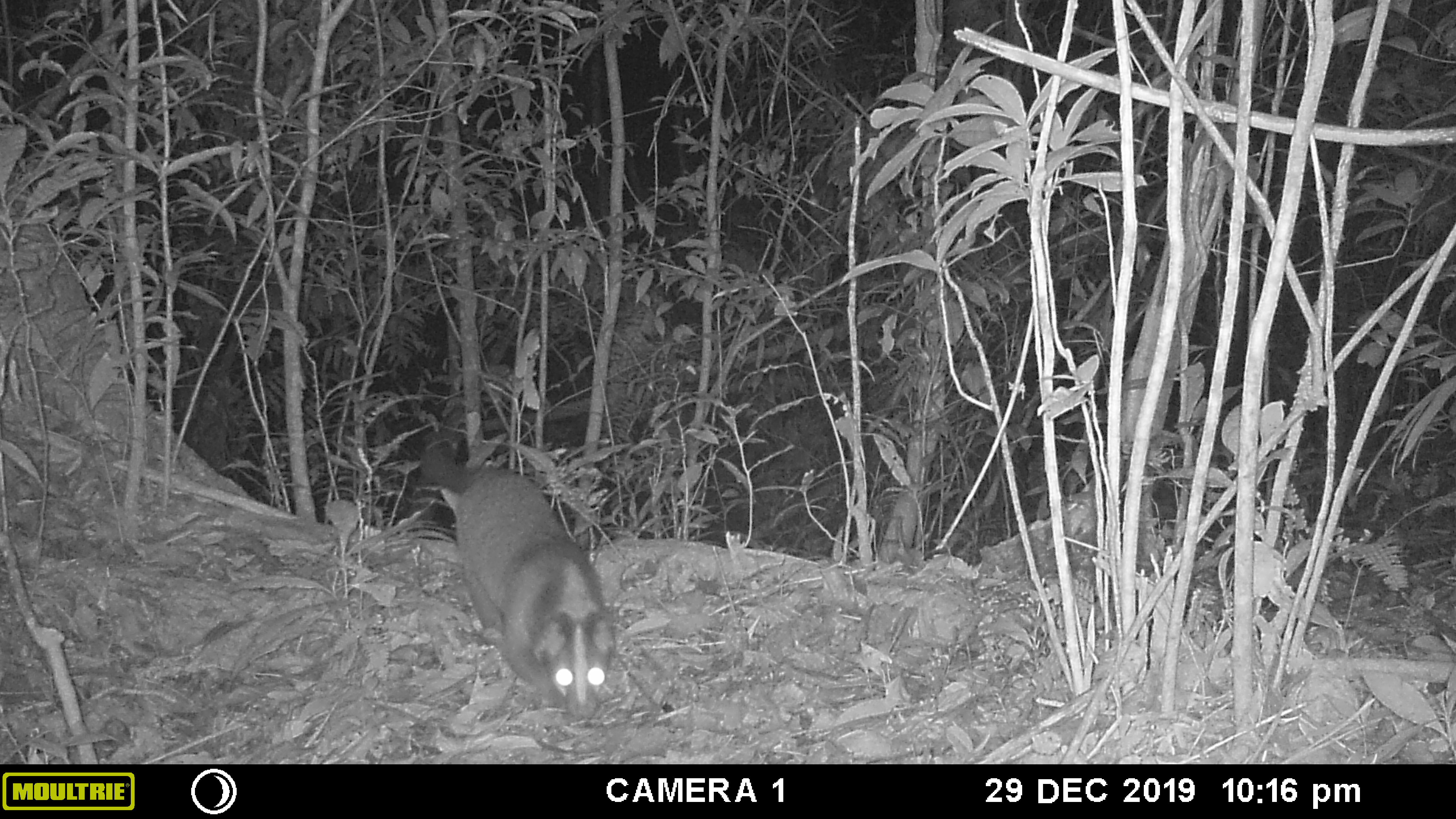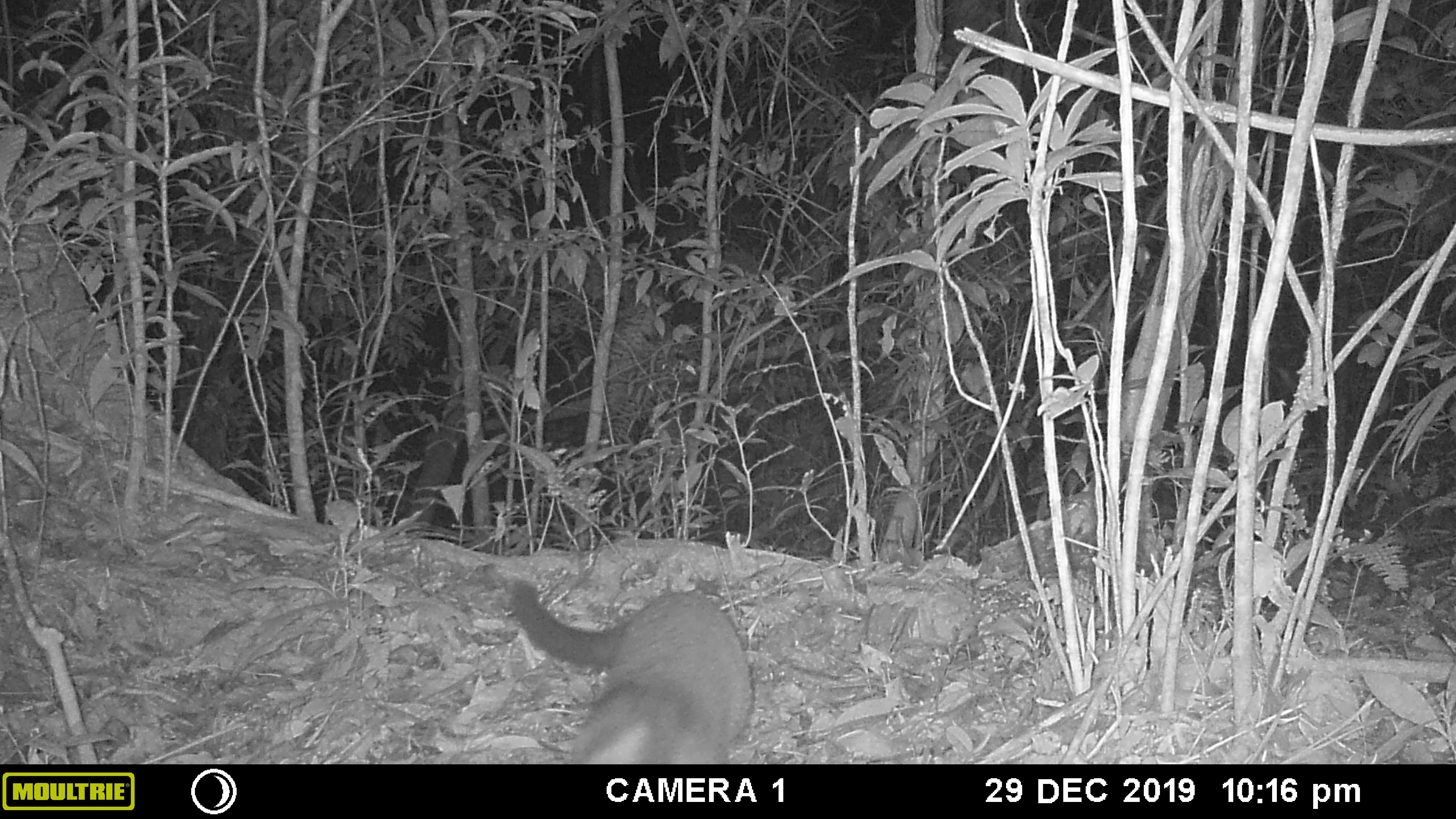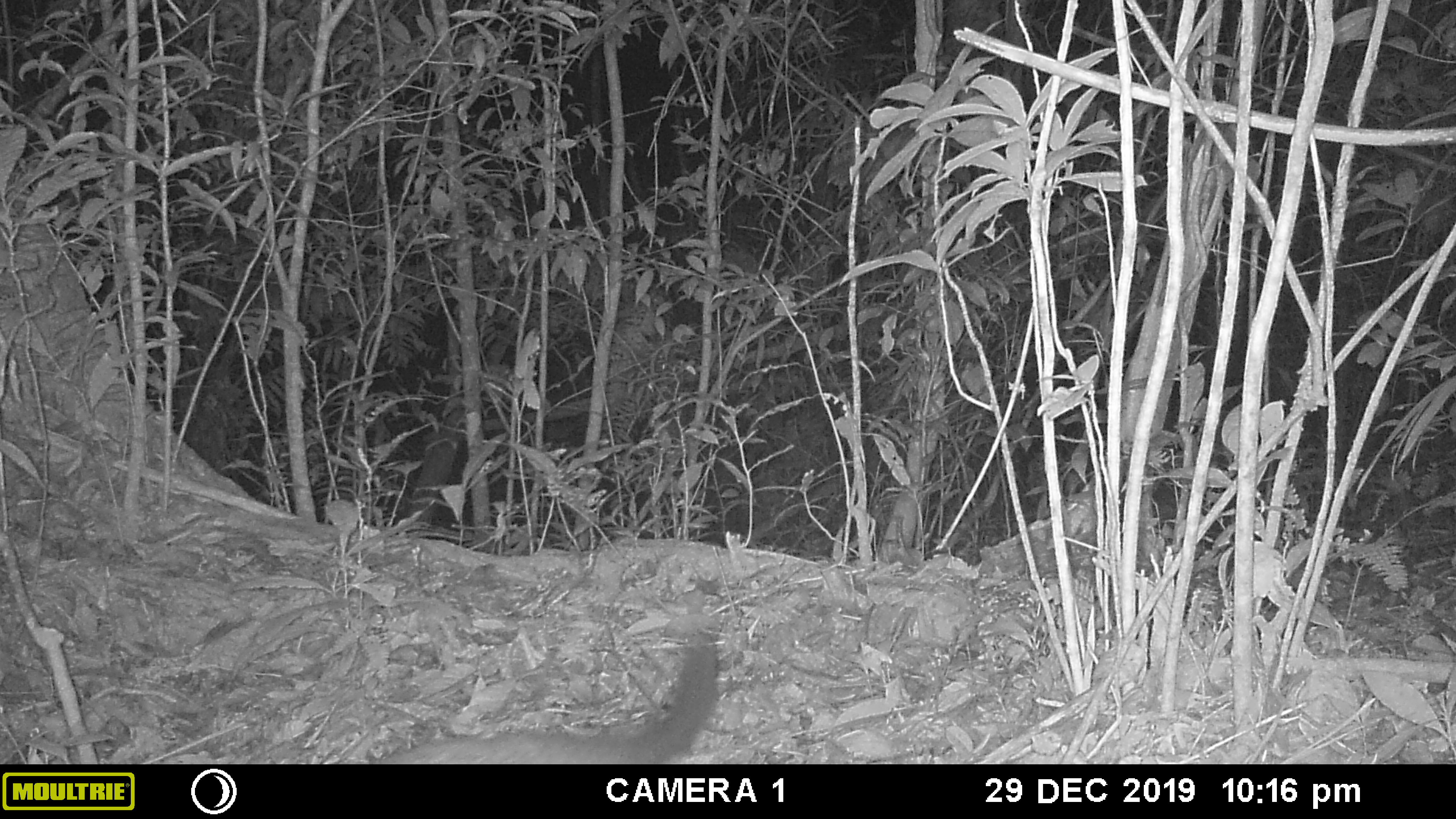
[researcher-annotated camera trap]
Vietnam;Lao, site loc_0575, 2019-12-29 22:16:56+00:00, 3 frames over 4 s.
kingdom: Animalia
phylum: Chordata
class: Mammalia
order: Carnivora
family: Viverridae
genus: Paguma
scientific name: Paguma larvata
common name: masked palm civet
Masked palm civet (Paguma larvata). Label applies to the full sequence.